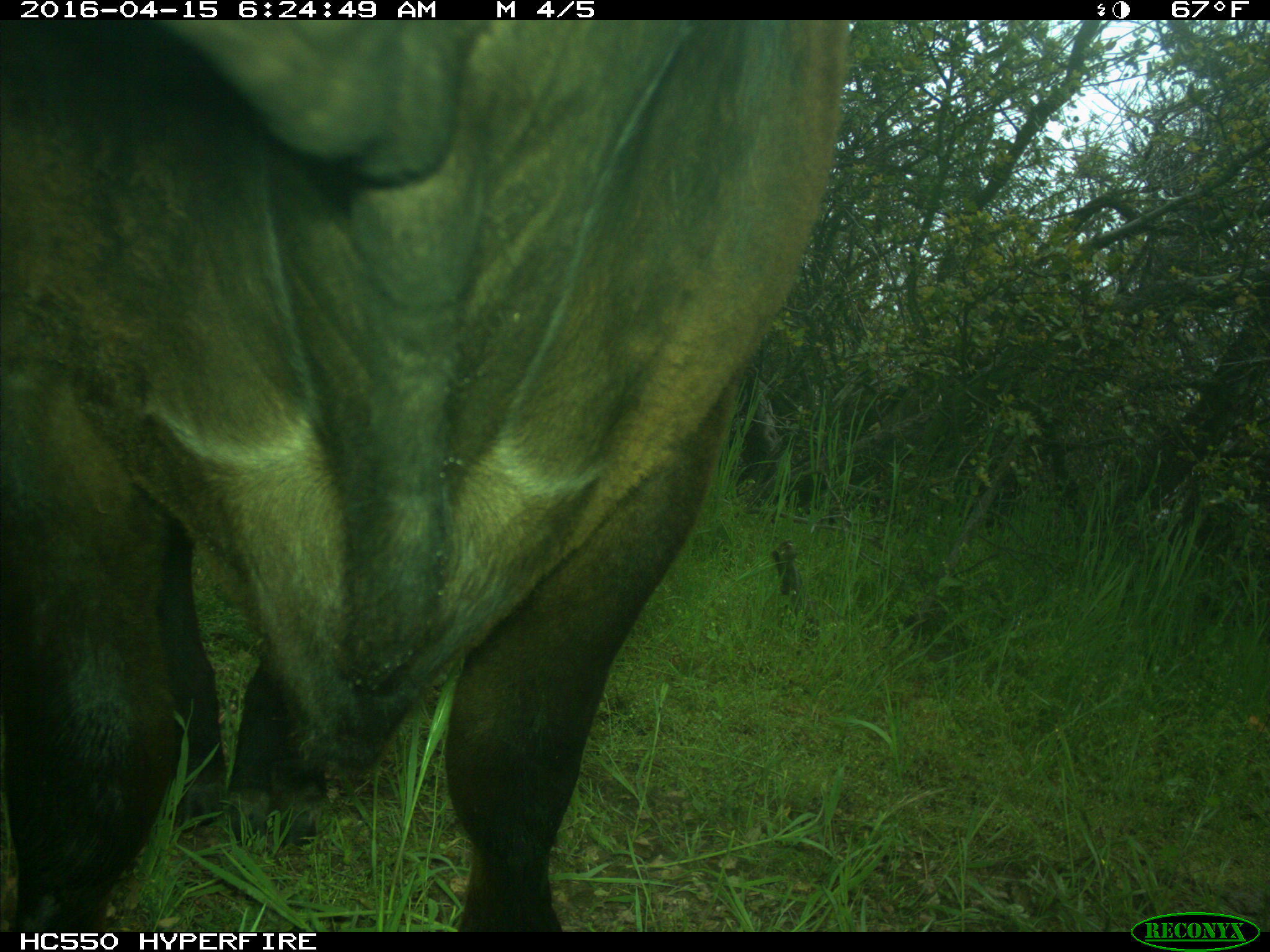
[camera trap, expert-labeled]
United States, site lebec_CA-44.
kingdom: Animalia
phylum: Chordata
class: Mammalia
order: Artiodactyla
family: Bovidae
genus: Bos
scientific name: Bos taurus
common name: domestic cow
Bos taurus (domestic cow).